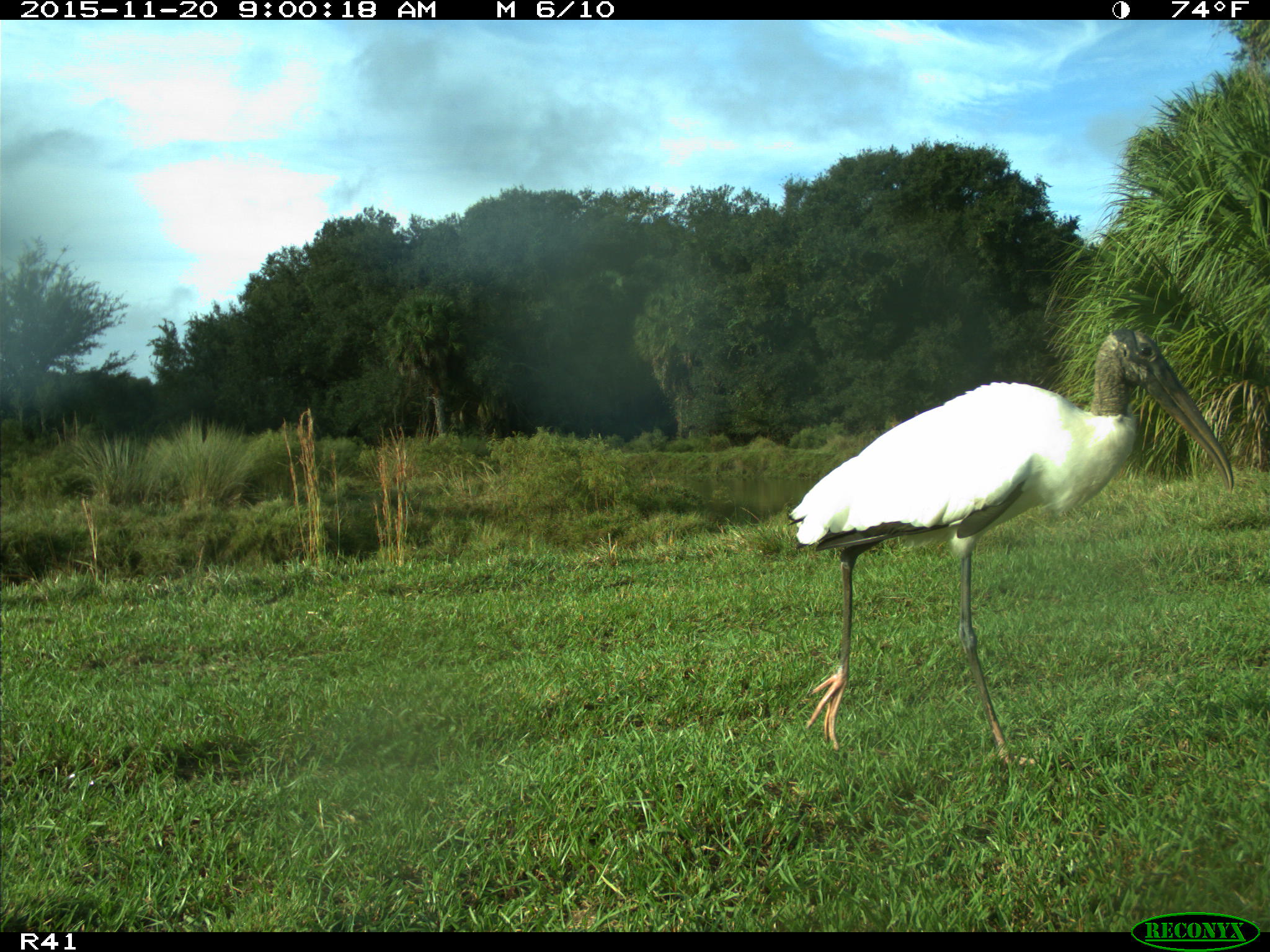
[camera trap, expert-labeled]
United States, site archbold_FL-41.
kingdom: Animalia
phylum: Chordata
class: Aves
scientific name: Aves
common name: birds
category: unidentified bird